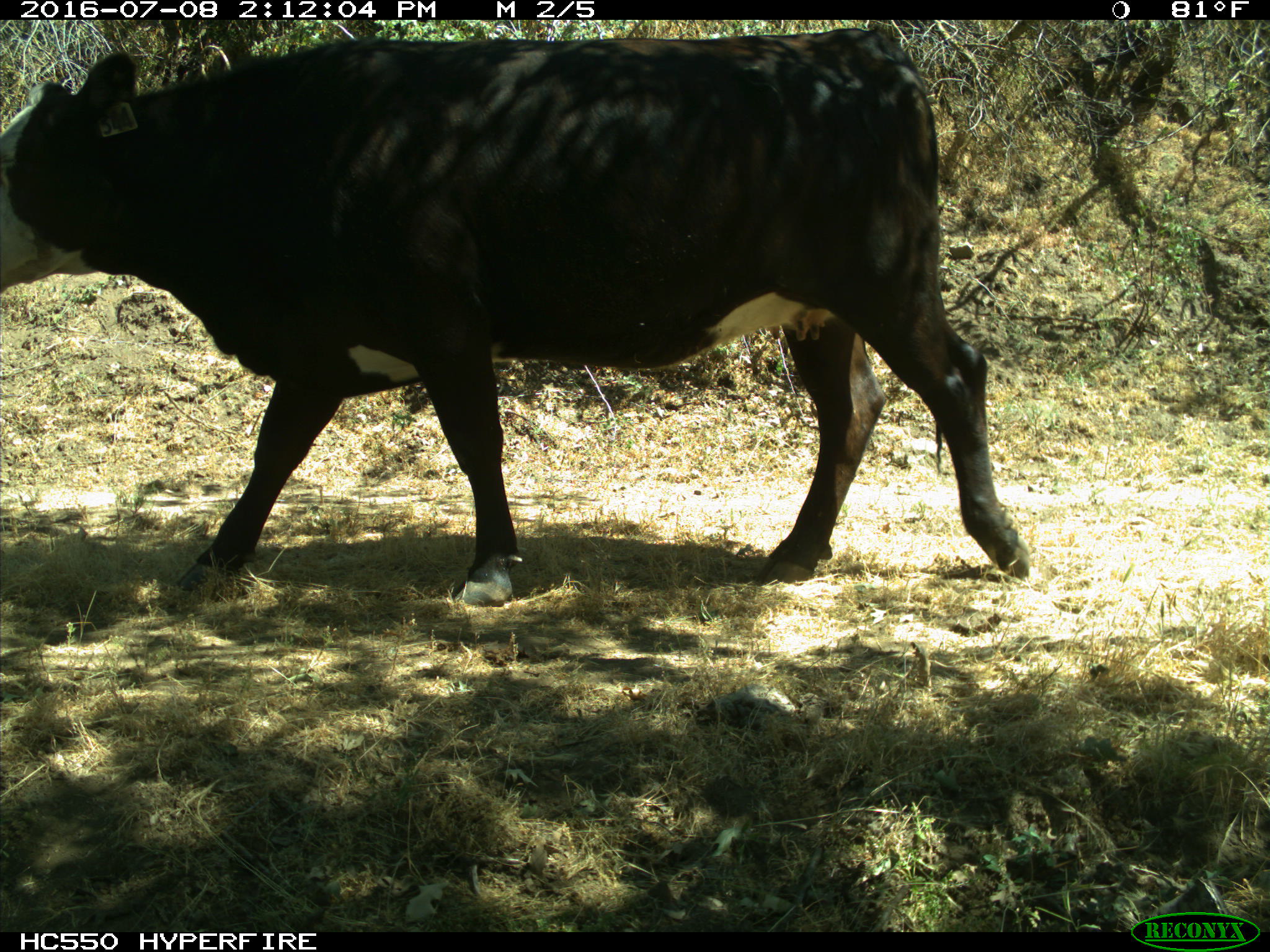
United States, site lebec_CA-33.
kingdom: Animalia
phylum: Chordata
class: Mammalia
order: Artiodactyla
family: Bovidae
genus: Bos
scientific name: Bos taurus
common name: domestic cow